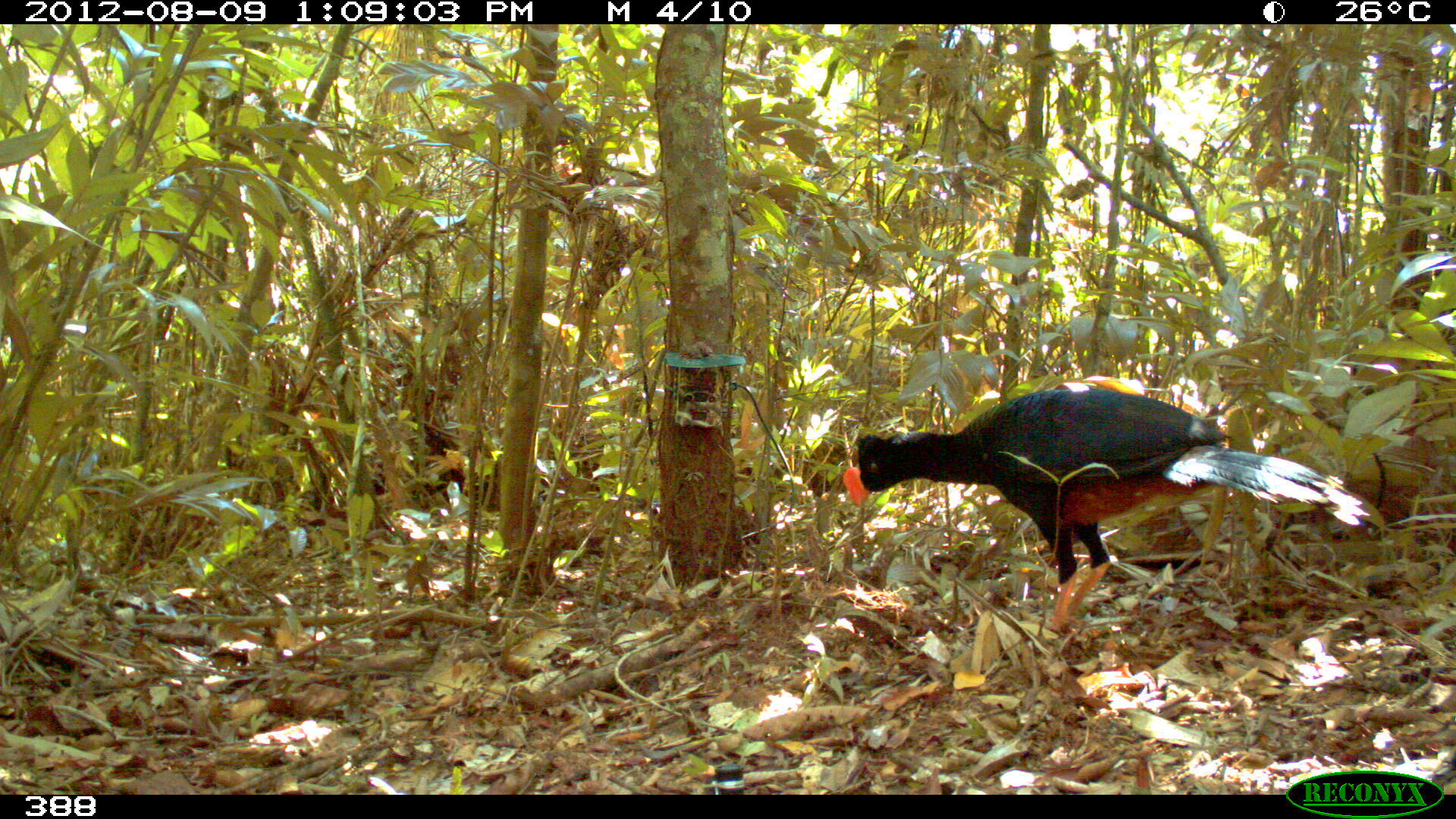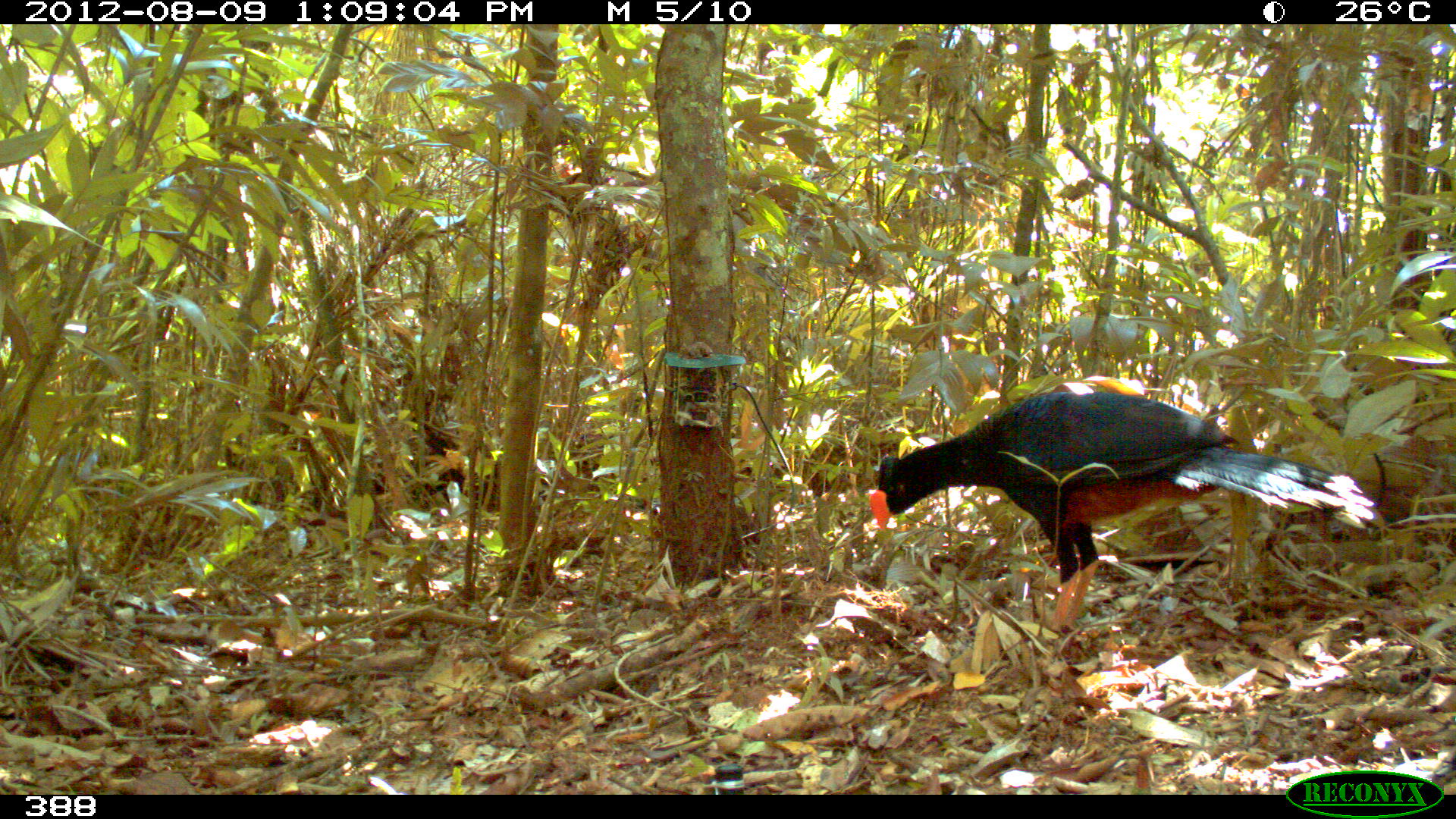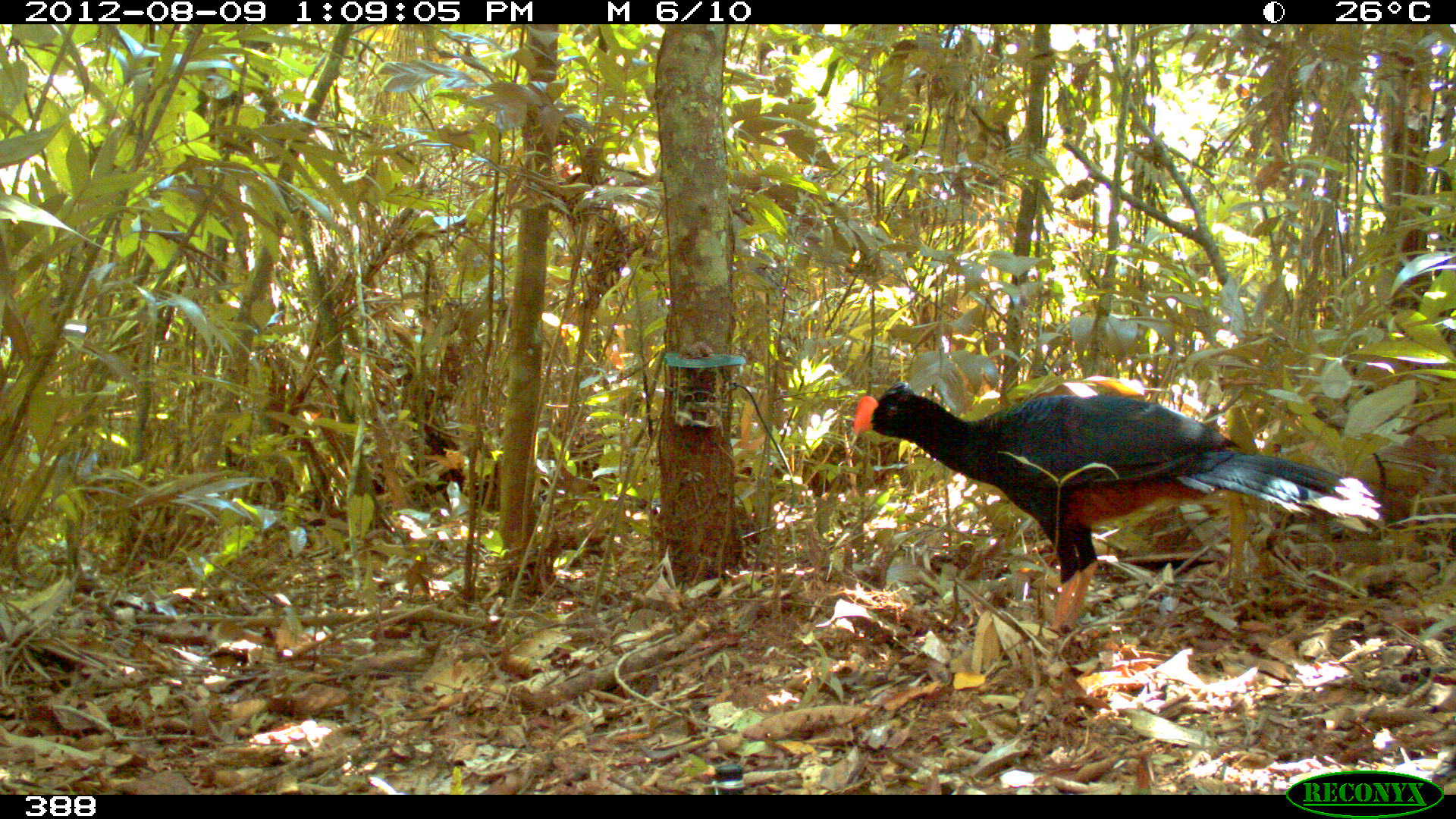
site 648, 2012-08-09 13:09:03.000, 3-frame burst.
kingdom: Animalia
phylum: Chordata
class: Aves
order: Galliformes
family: Cracidae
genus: Mitu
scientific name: Mitu tuberosum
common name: razor-billed curassow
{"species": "Mitu tuberosum (razor-billed curassow)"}